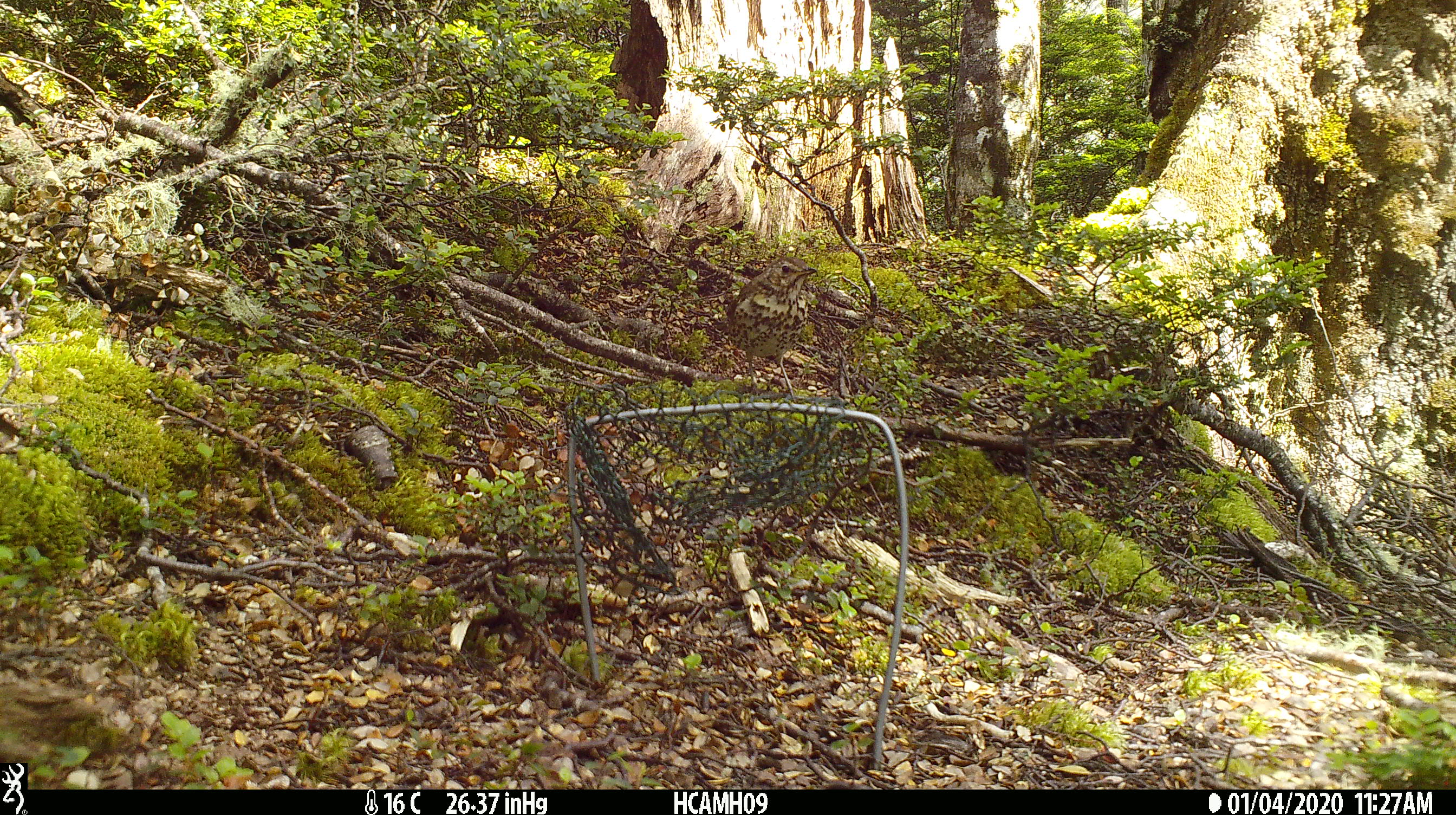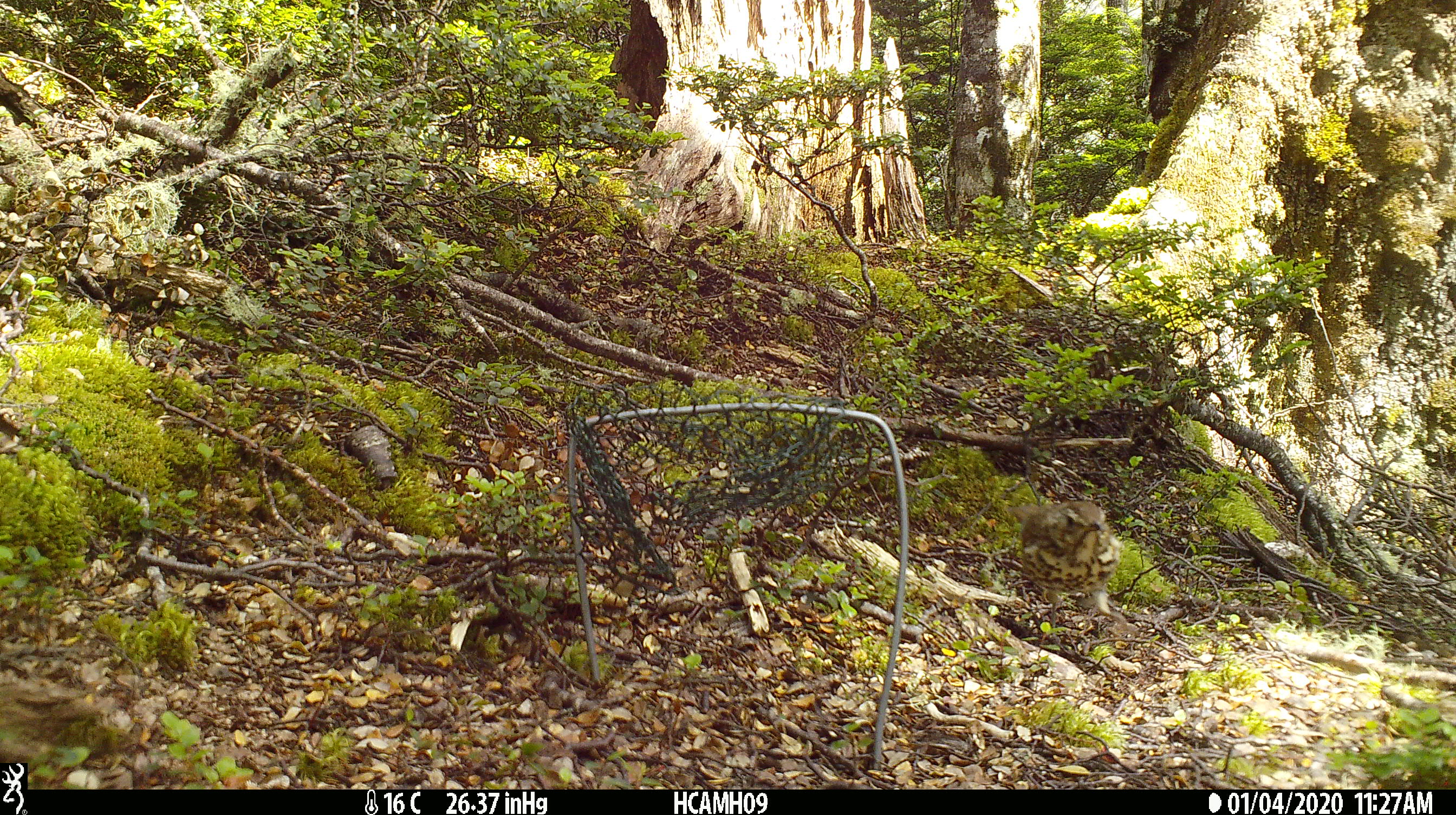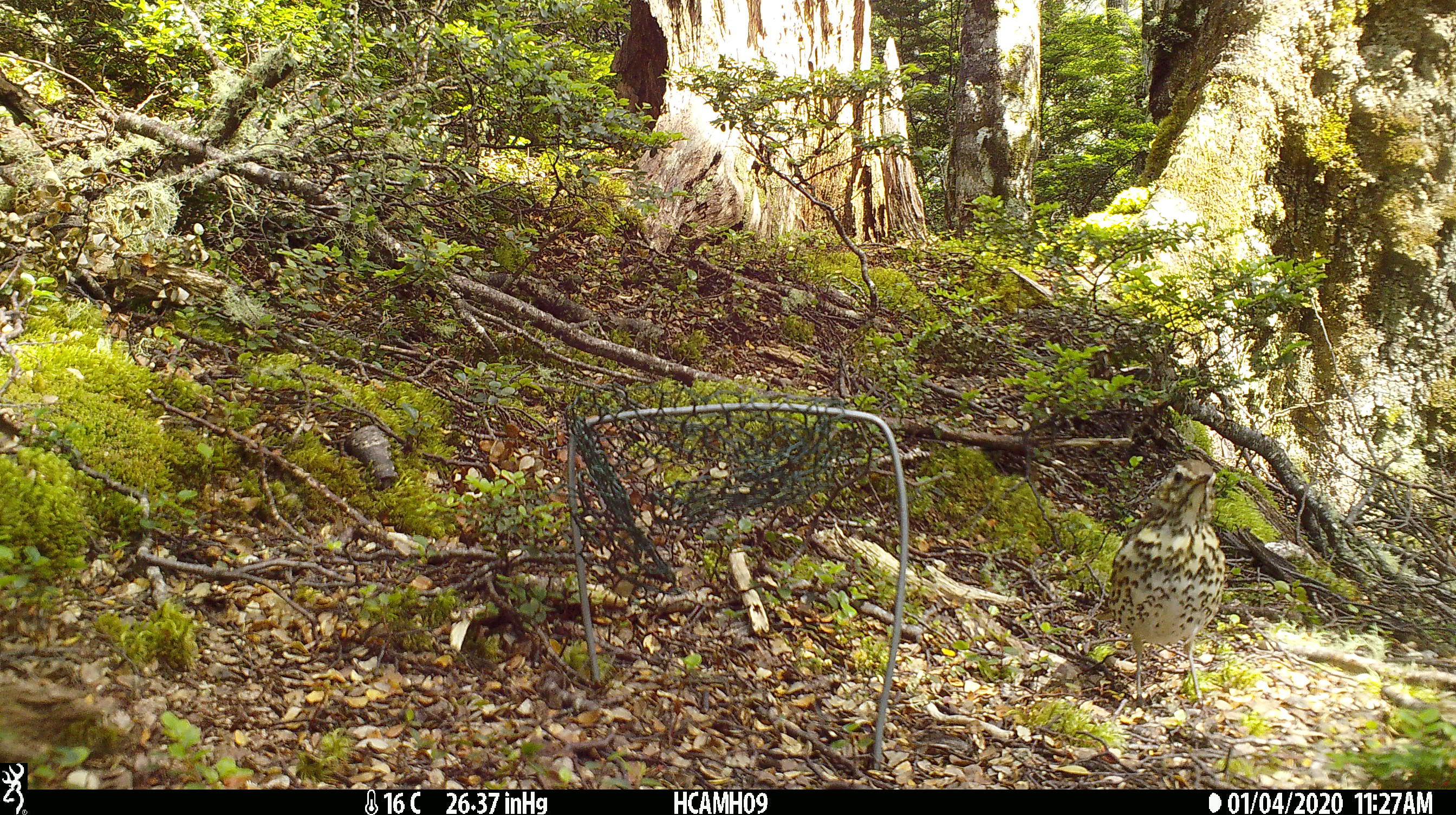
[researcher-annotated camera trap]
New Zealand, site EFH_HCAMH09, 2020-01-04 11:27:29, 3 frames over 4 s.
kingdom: Animalia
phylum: Chordata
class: Aves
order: Passeriformes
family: Turdidae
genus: Turdus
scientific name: Turdus philomelos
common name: song thrush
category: thrush